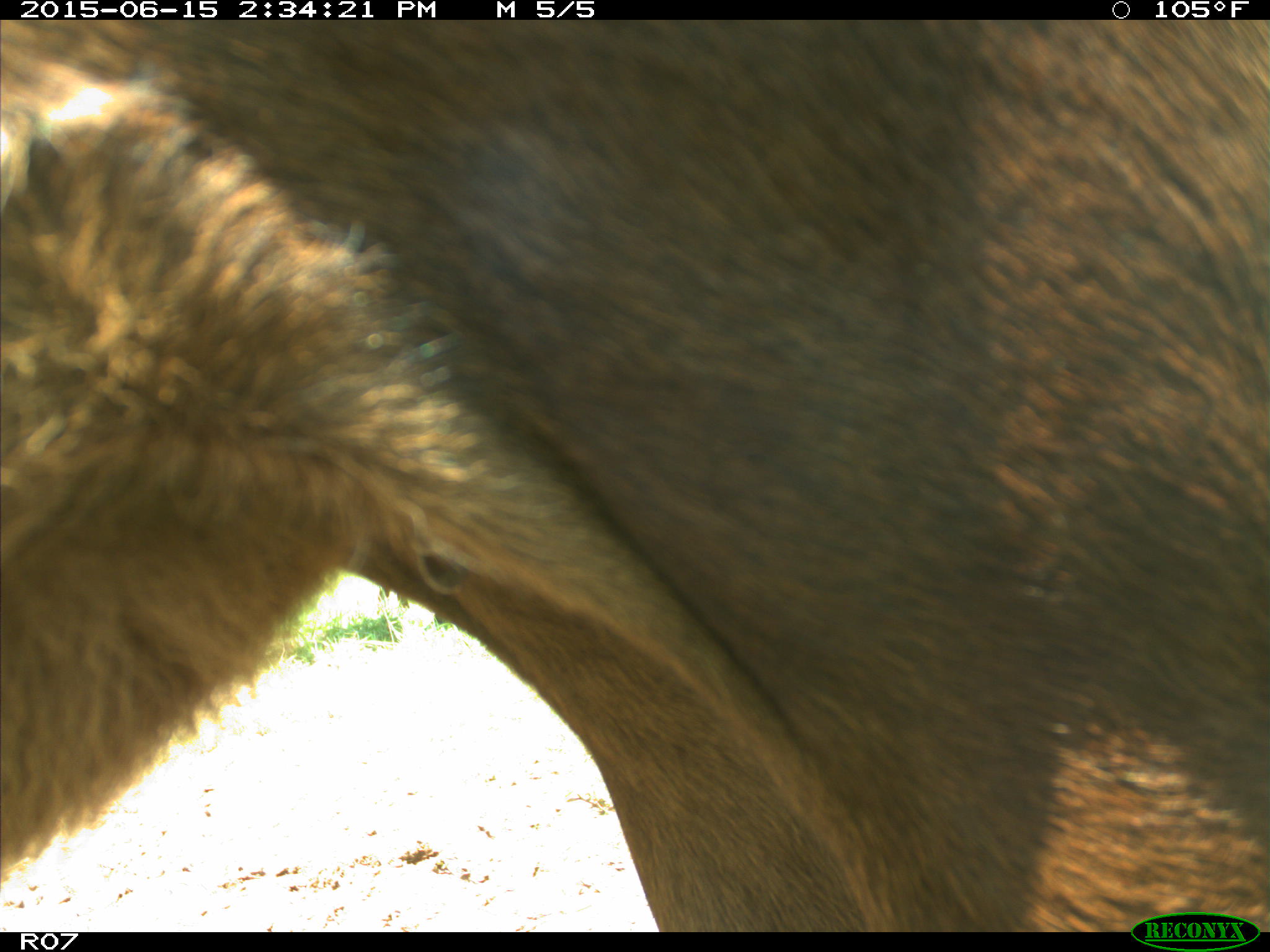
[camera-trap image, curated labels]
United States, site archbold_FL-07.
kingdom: Animalia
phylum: Chordata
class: Mammalia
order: Artiodactyla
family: Bovidae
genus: Bos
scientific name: Bos taurus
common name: domestic cow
Bos taurus (domestic cow).